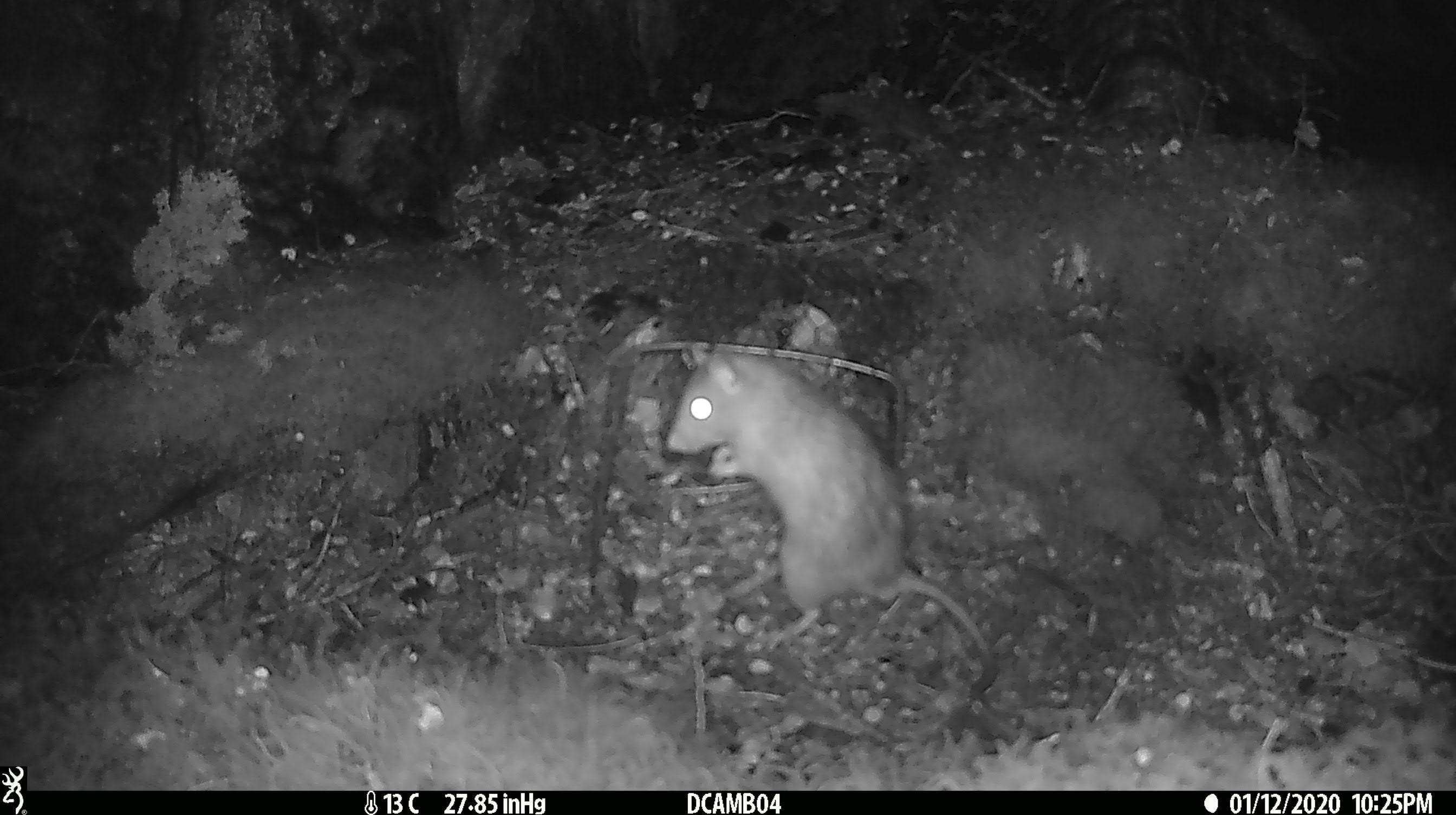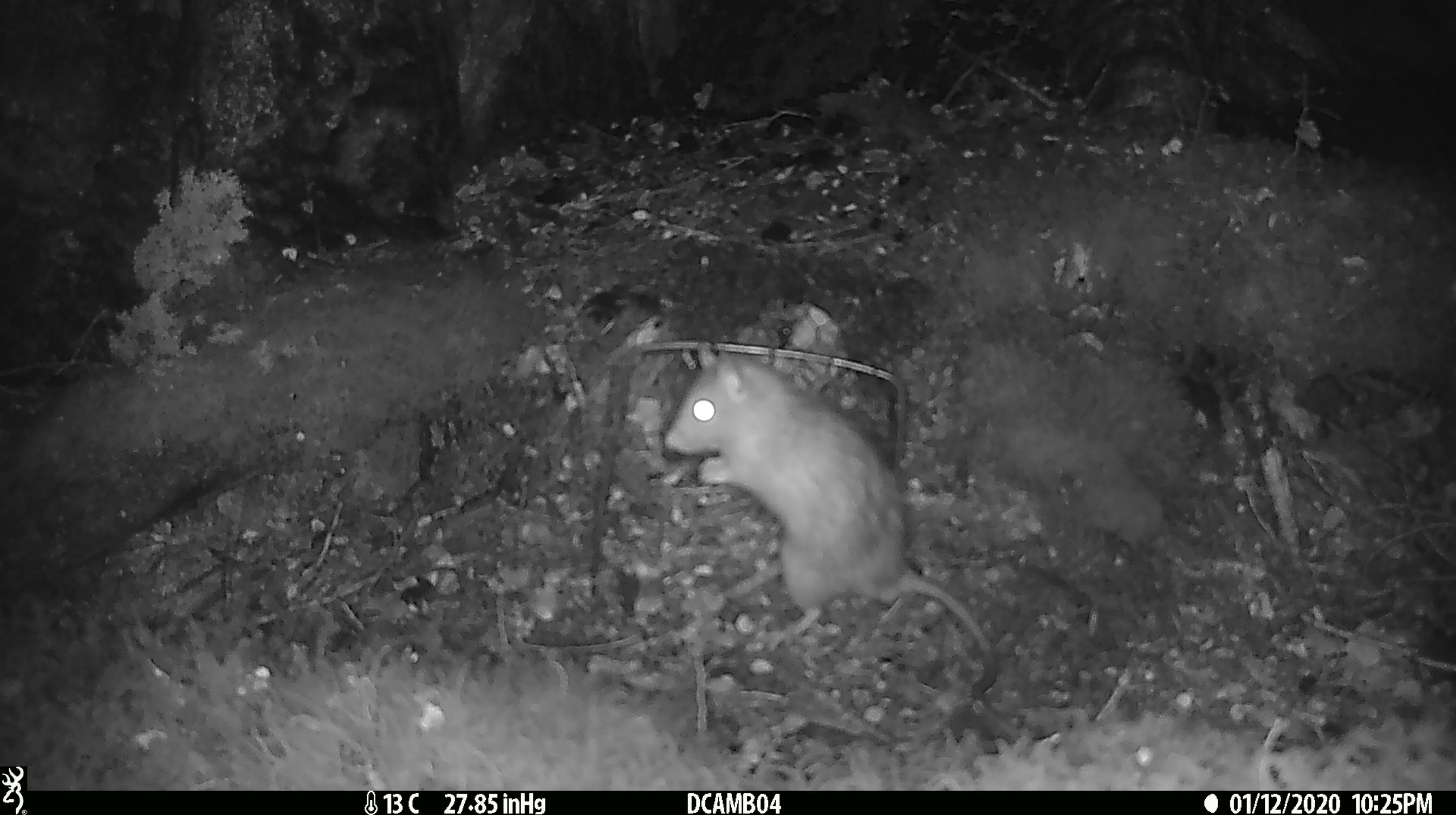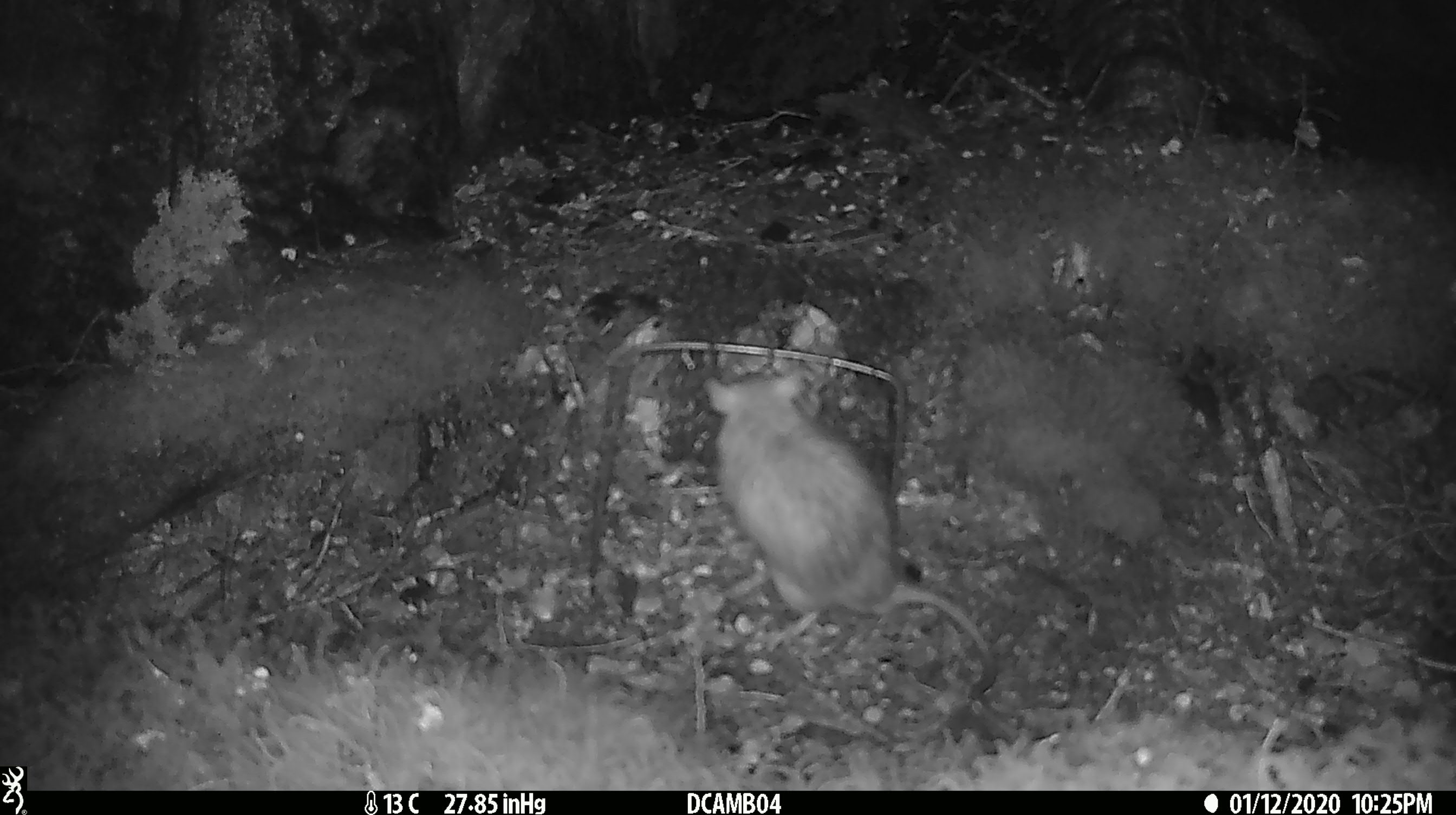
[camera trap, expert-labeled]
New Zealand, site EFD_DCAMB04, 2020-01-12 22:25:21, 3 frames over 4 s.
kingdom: Animalia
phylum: Chordata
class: Mammalia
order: Rodentia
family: Muridae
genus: Rattus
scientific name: Rattus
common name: rat